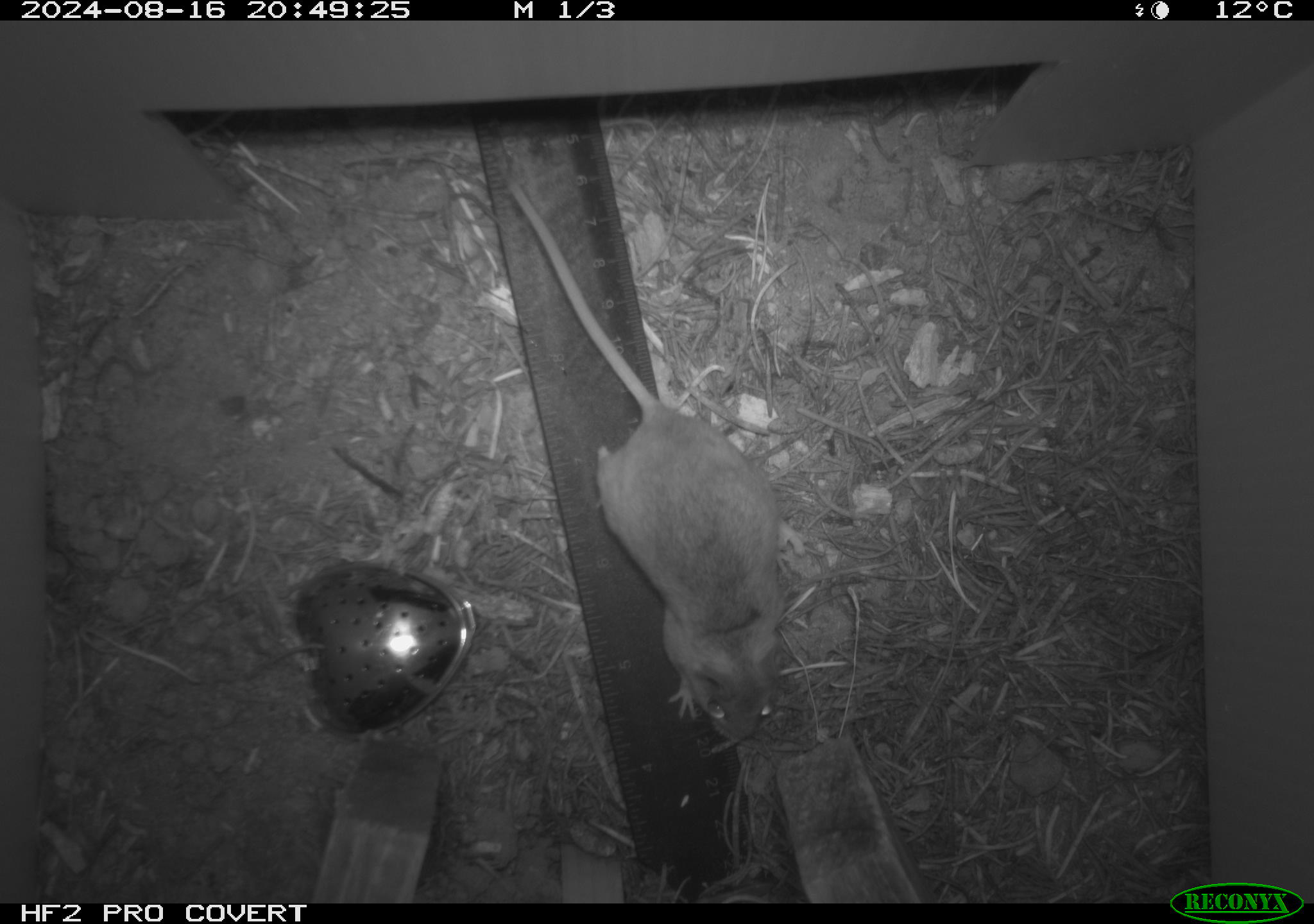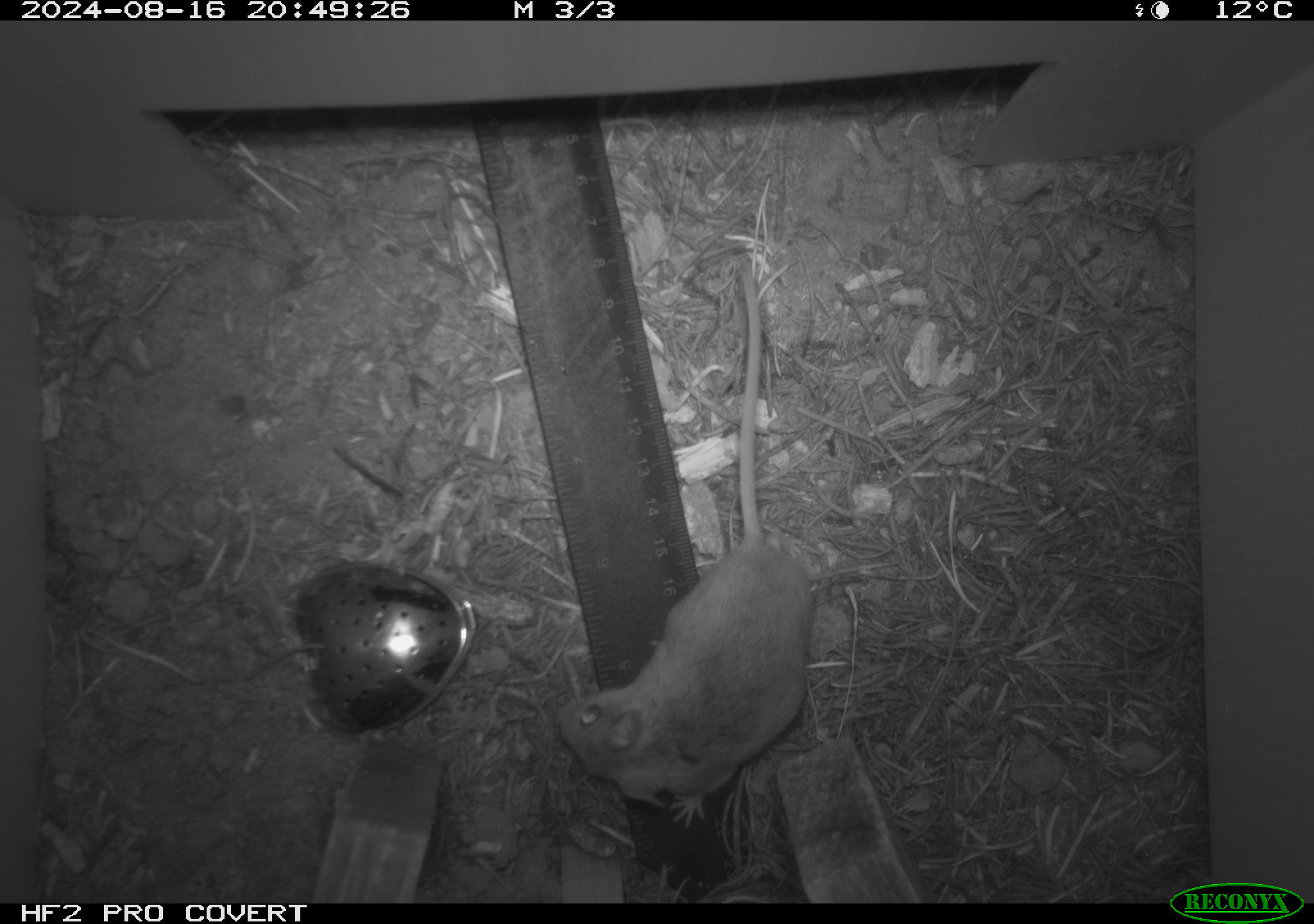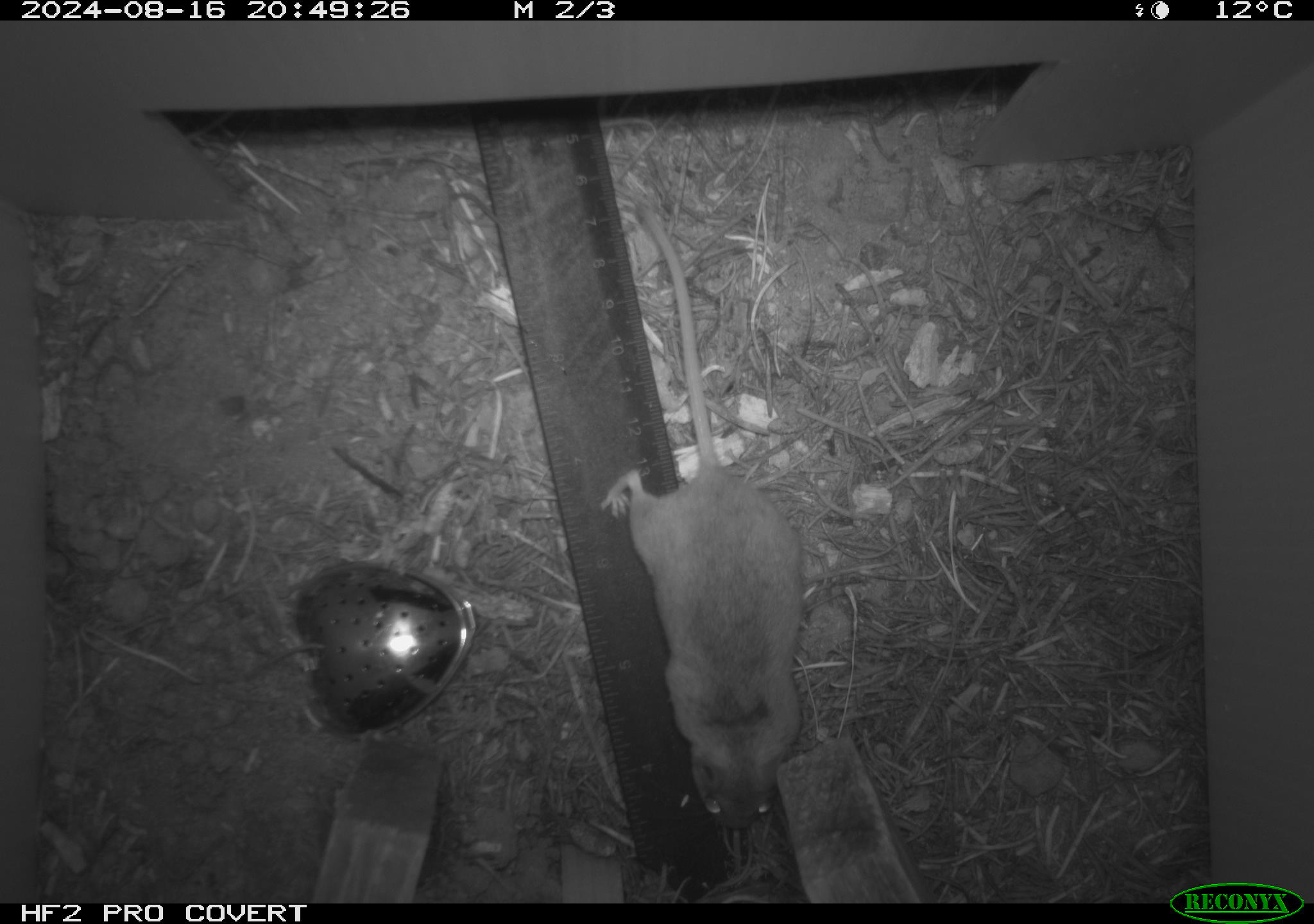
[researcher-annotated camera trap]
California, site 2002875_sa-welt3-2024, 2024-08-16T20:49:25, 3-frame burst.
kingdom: Animalia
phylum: Chordata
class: Mammalia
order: Rodentia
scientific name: Rodentia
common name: mouse species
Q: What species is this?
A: Mouse species (Rodentia).